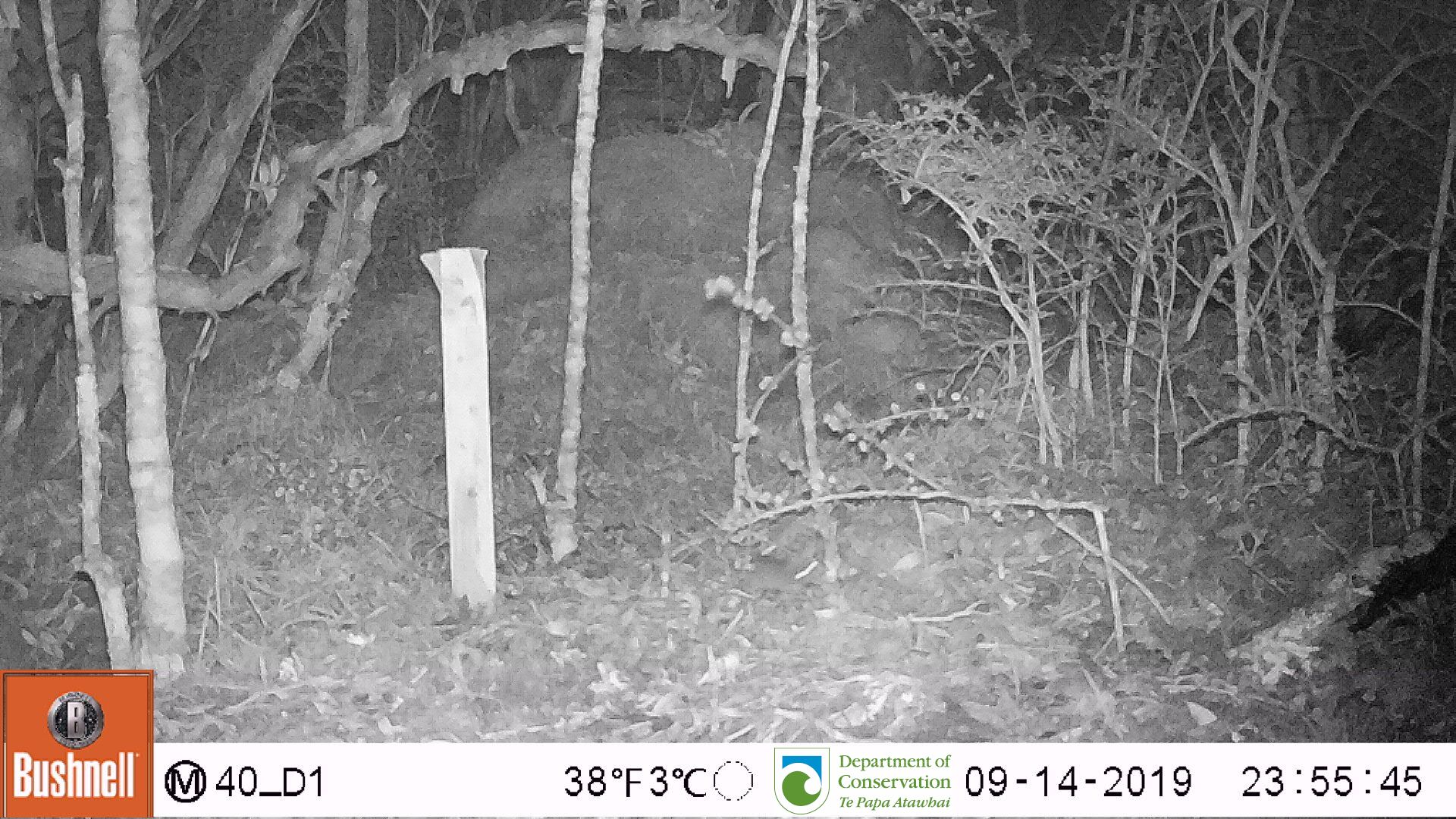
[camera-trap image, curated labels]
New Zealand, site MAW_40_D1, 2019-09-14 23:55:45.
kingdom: Animalia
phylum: Chordata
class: Mammalia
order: Rodentia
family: Muridae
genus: Mus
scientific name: Mus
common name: mouse